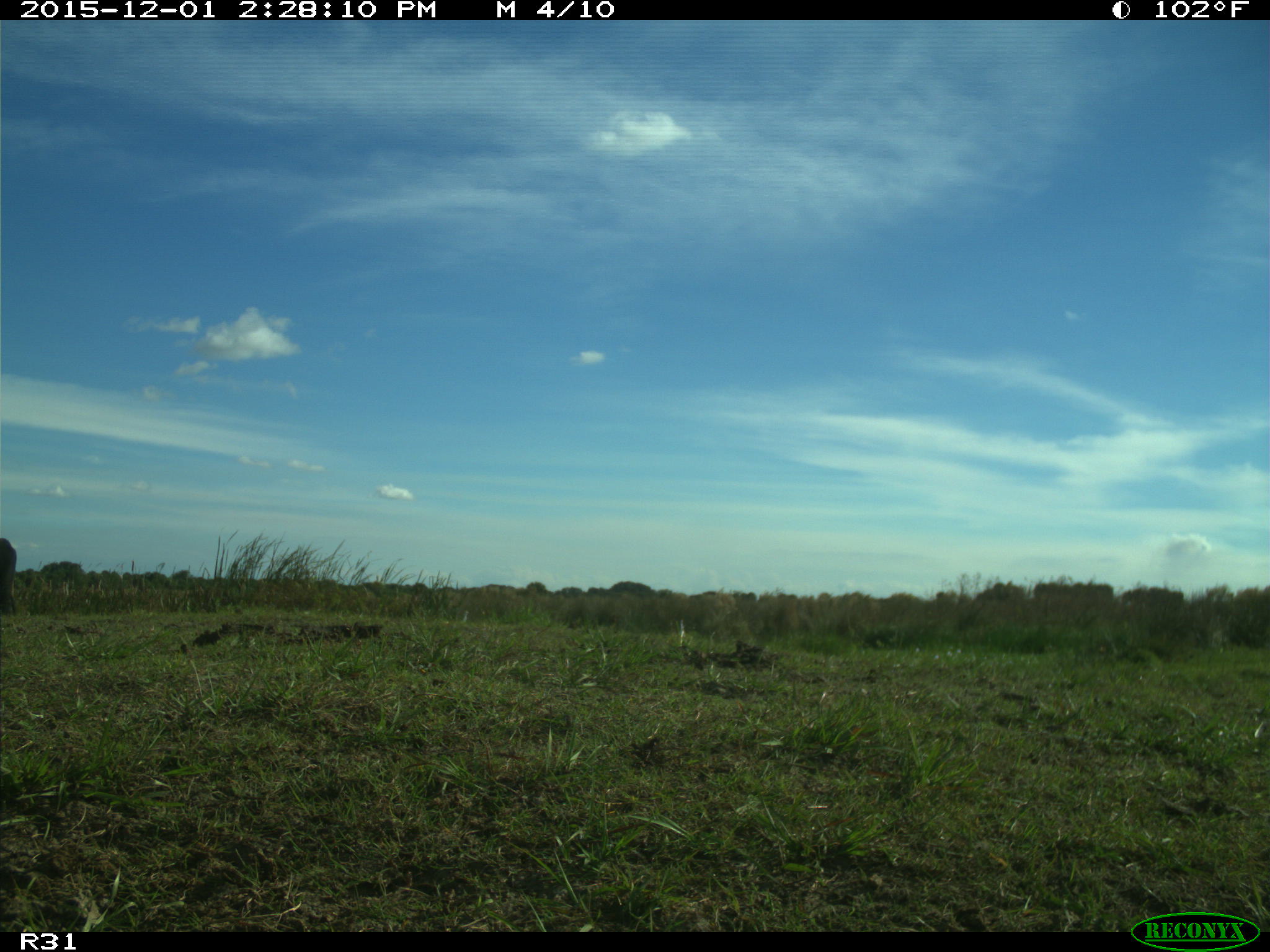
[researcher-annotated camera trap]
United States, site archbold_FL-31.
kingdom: Animalia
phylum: Chordata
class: Mammalia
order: Artiodactyla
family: Bovidae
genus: Bos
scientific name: Bos taurus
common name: domestic cow